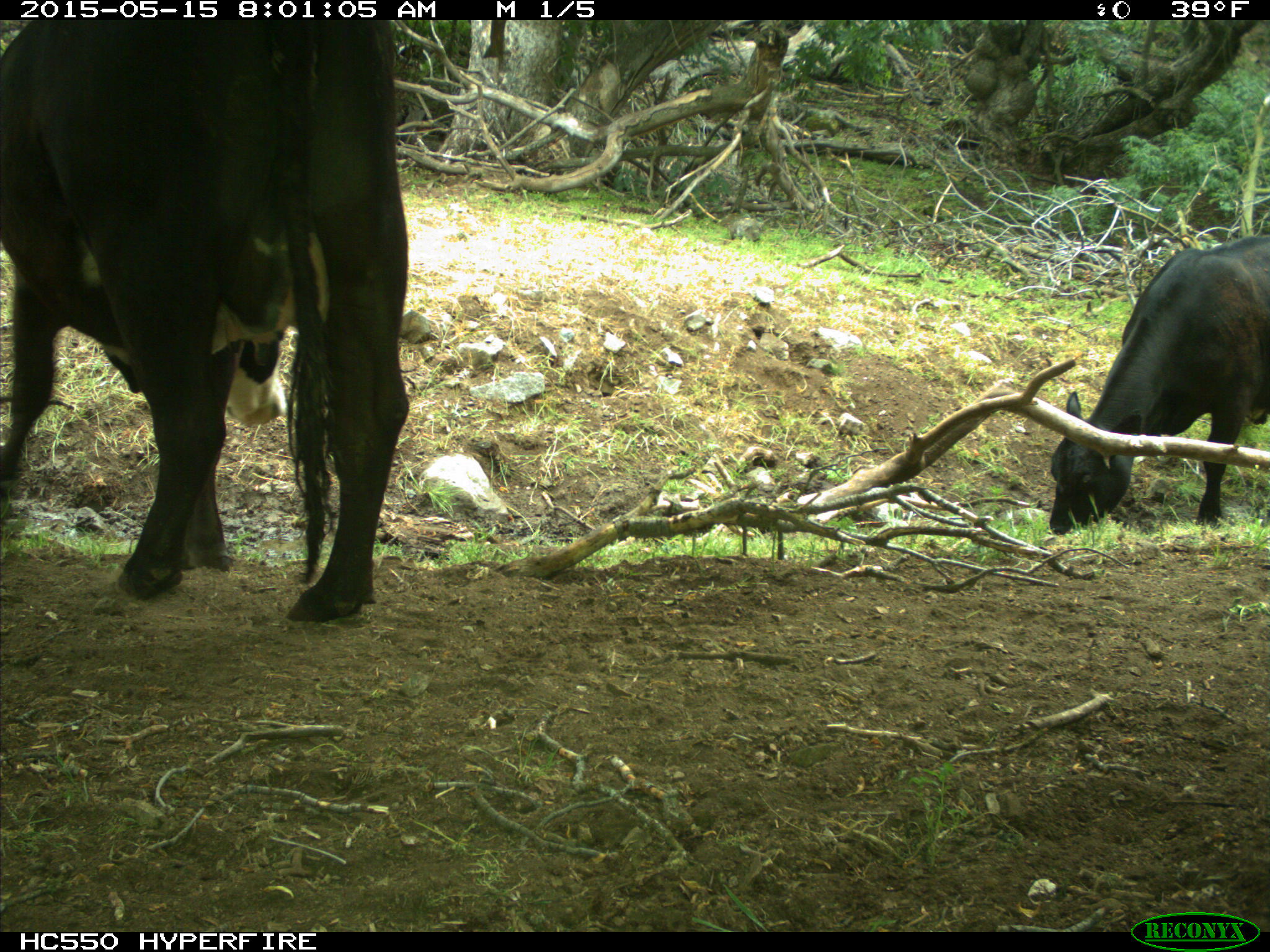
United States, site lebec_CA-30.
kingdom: Animalia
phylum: Chordata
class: Mammalia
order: Artiodactyla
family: Bovidae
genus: Bos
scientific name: Bos taurus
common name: domestic cow